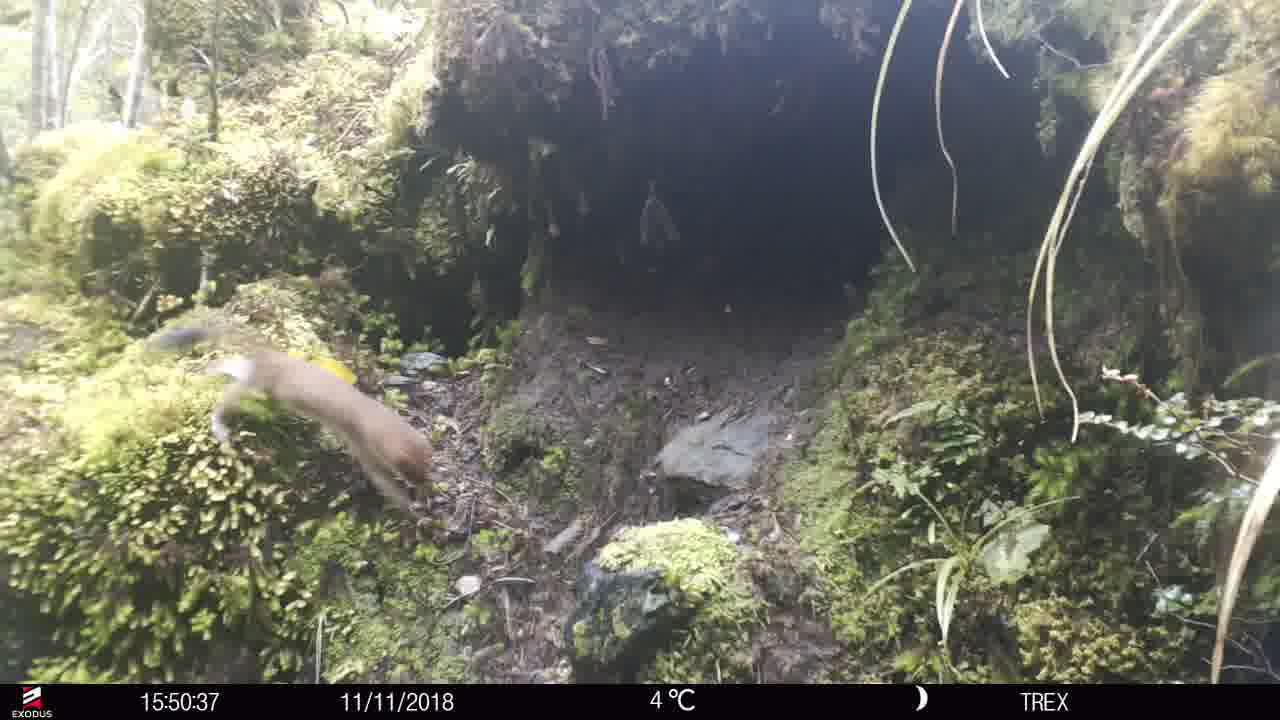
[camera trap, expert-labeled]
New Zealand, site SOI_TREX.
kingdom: Animalia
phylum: Chordata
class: Mammalia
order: Carnivora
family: Mustelidae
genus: Mustela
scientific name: Mustela erminea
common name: stoat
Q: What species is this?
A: Stoat (Mustela erminea).